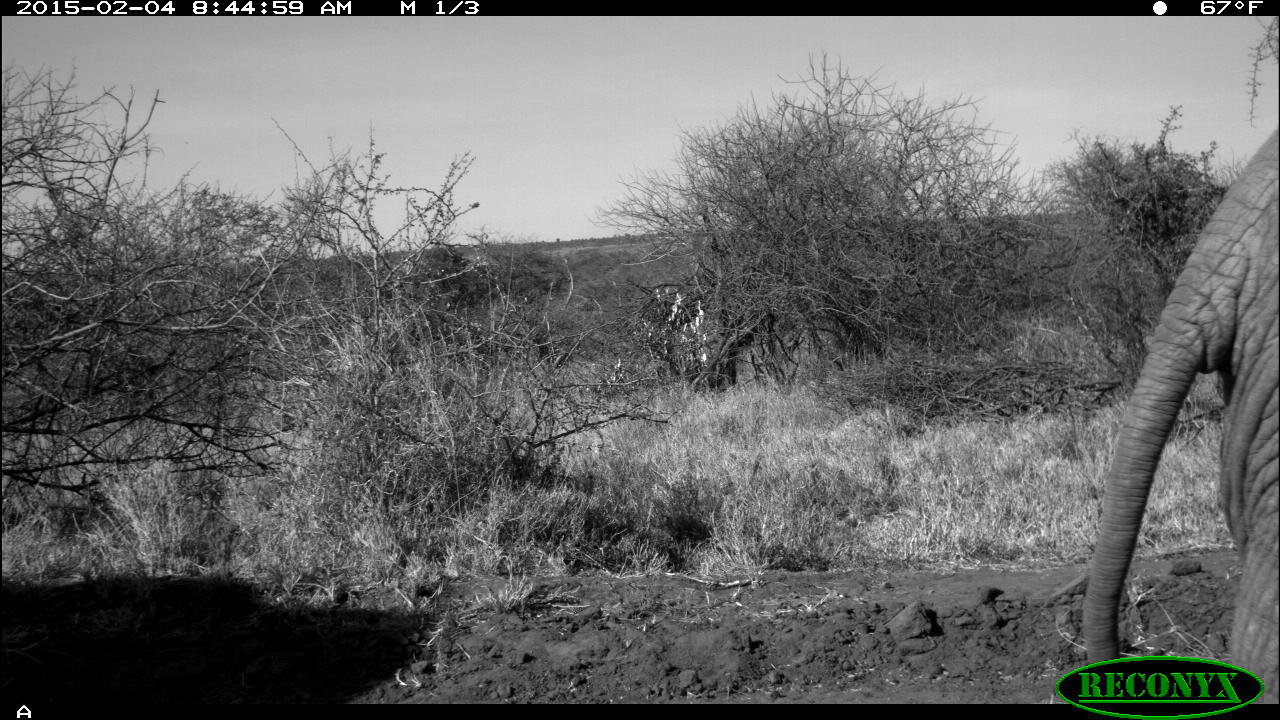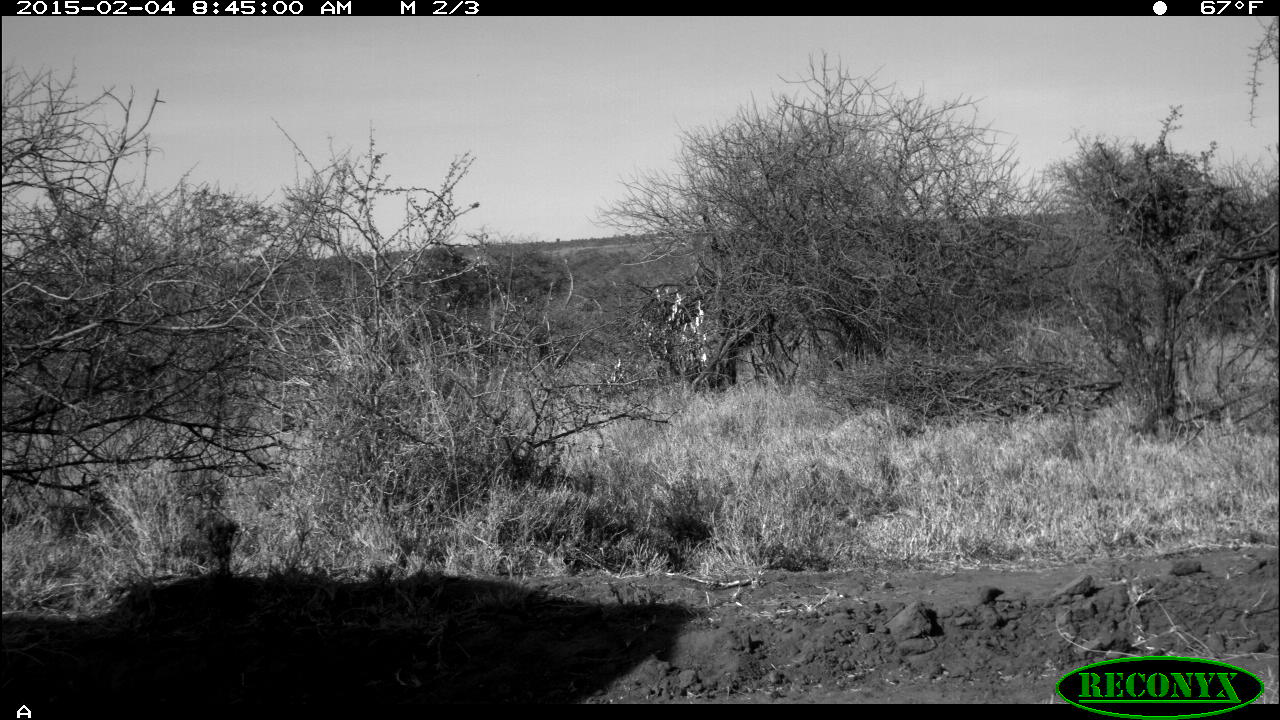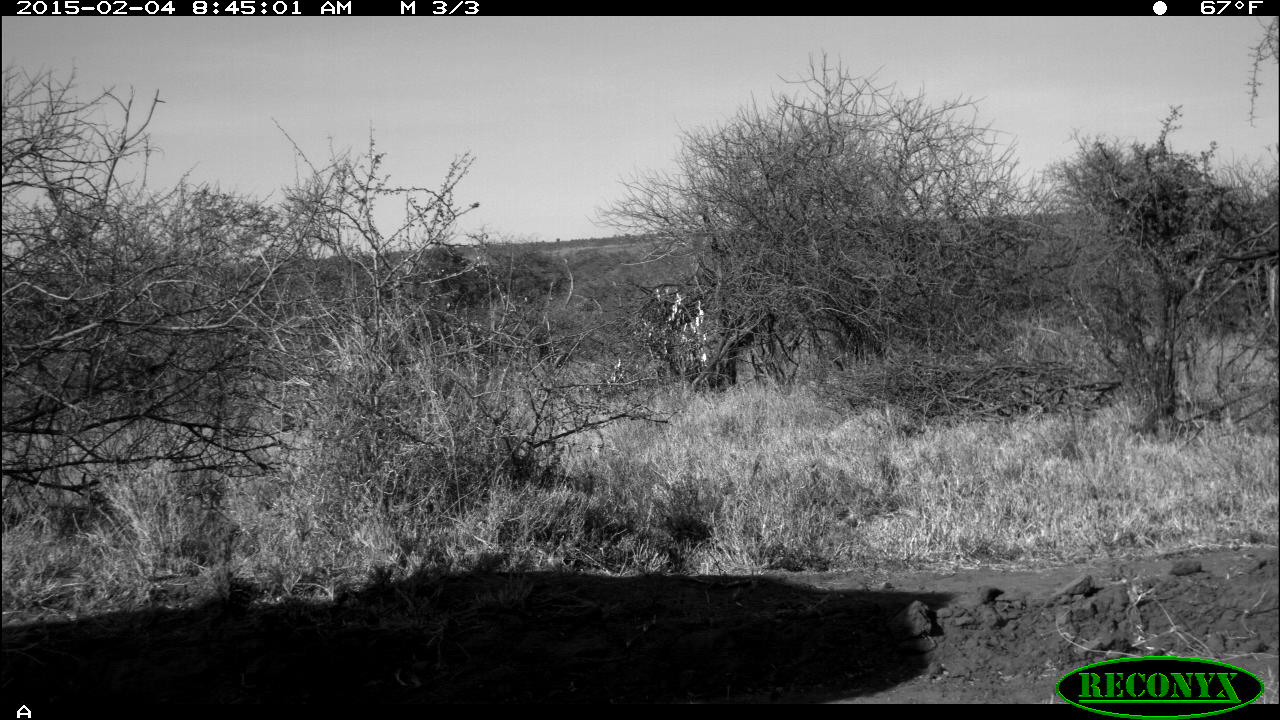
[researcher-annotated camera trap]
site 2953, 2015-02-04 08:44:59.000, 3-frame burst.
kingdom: Animalia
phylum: Chordata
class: Mammalia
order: Proboscidea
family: Elephantidae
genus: Loxodonta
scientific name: Loxodonta africana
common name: african bush elephant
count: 1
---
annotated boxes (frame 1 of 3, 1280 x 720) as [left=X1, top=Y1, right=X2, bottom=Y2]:
loxodonta africana: [left=1082, top=127, right=1274, bottom=705]